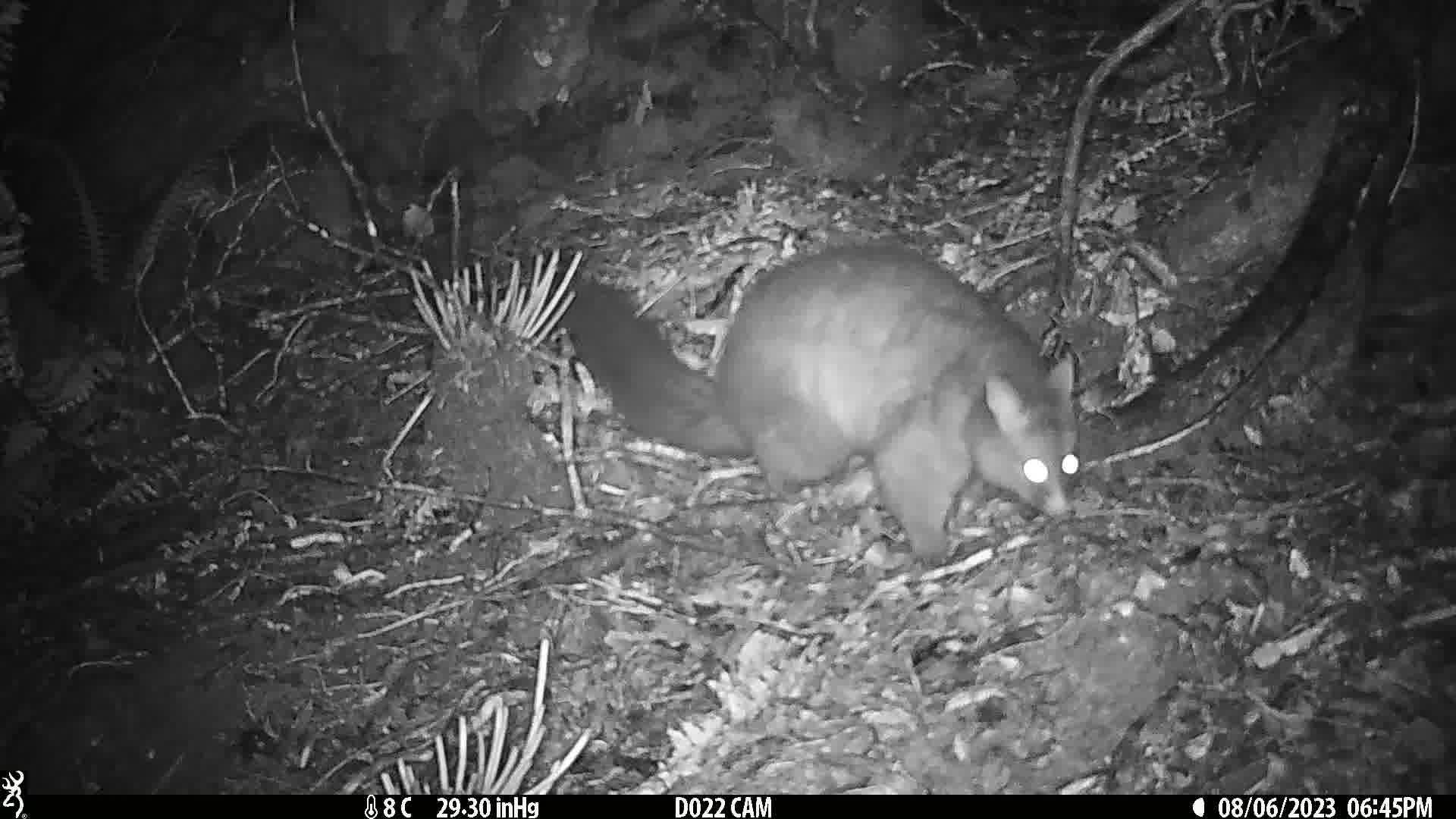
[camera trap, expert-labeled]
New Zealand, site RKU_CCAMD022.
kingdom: Animalia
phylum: Chordata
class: Mammalia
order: Diprotodontia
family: Phalangeridae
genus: Trichosurus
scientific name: Trichosurus vulpecula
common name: common brushtail possum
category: possum